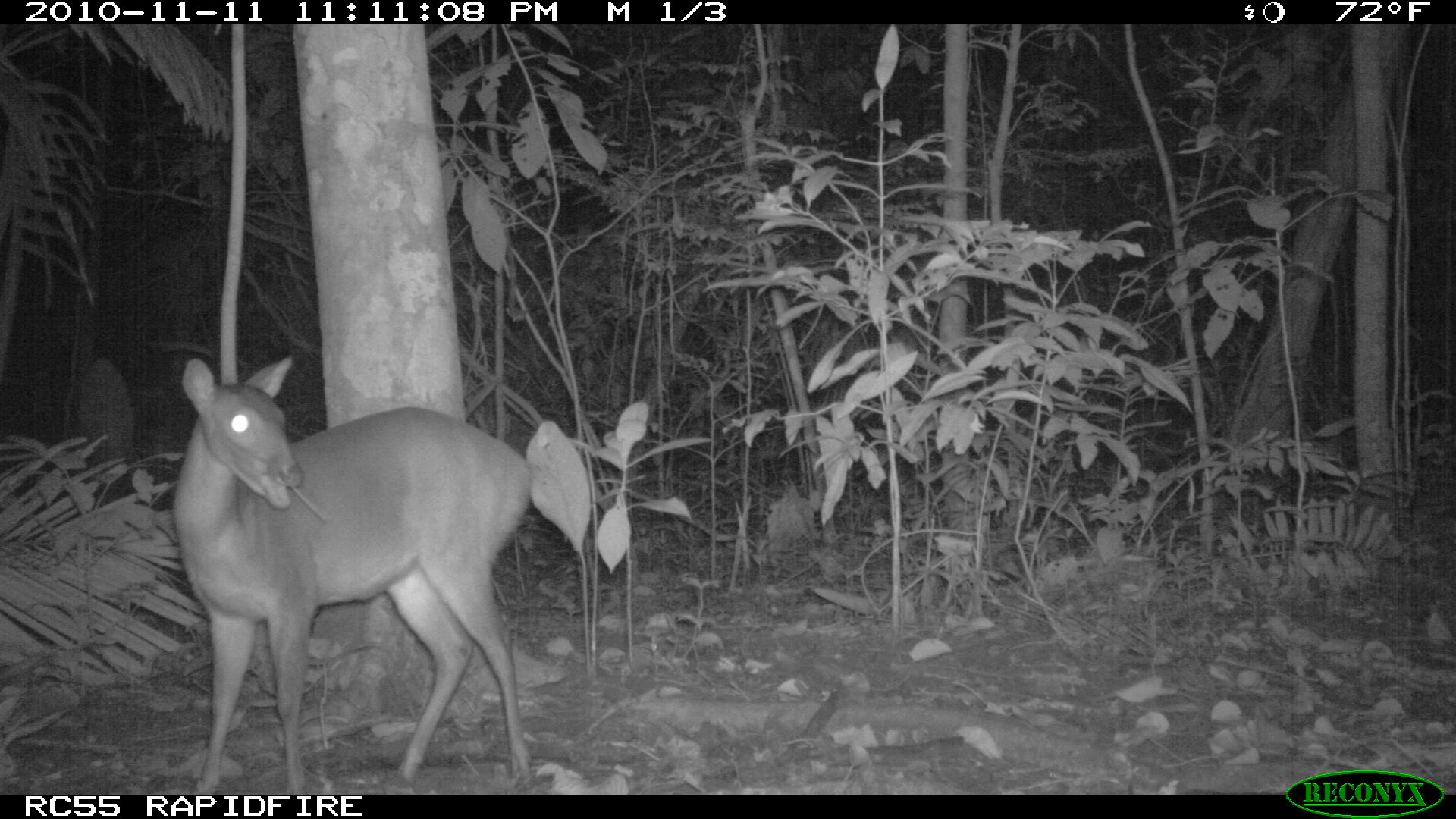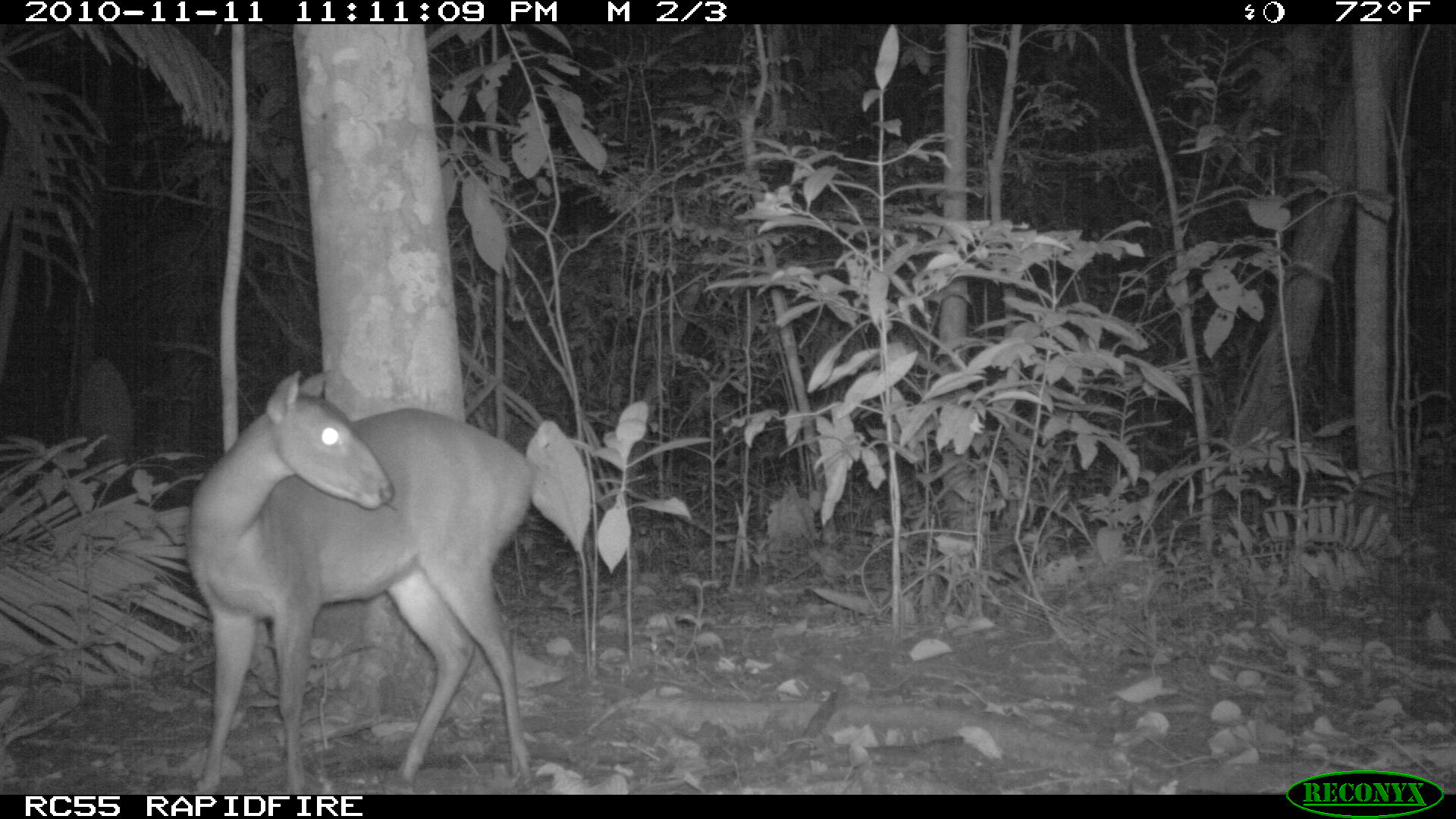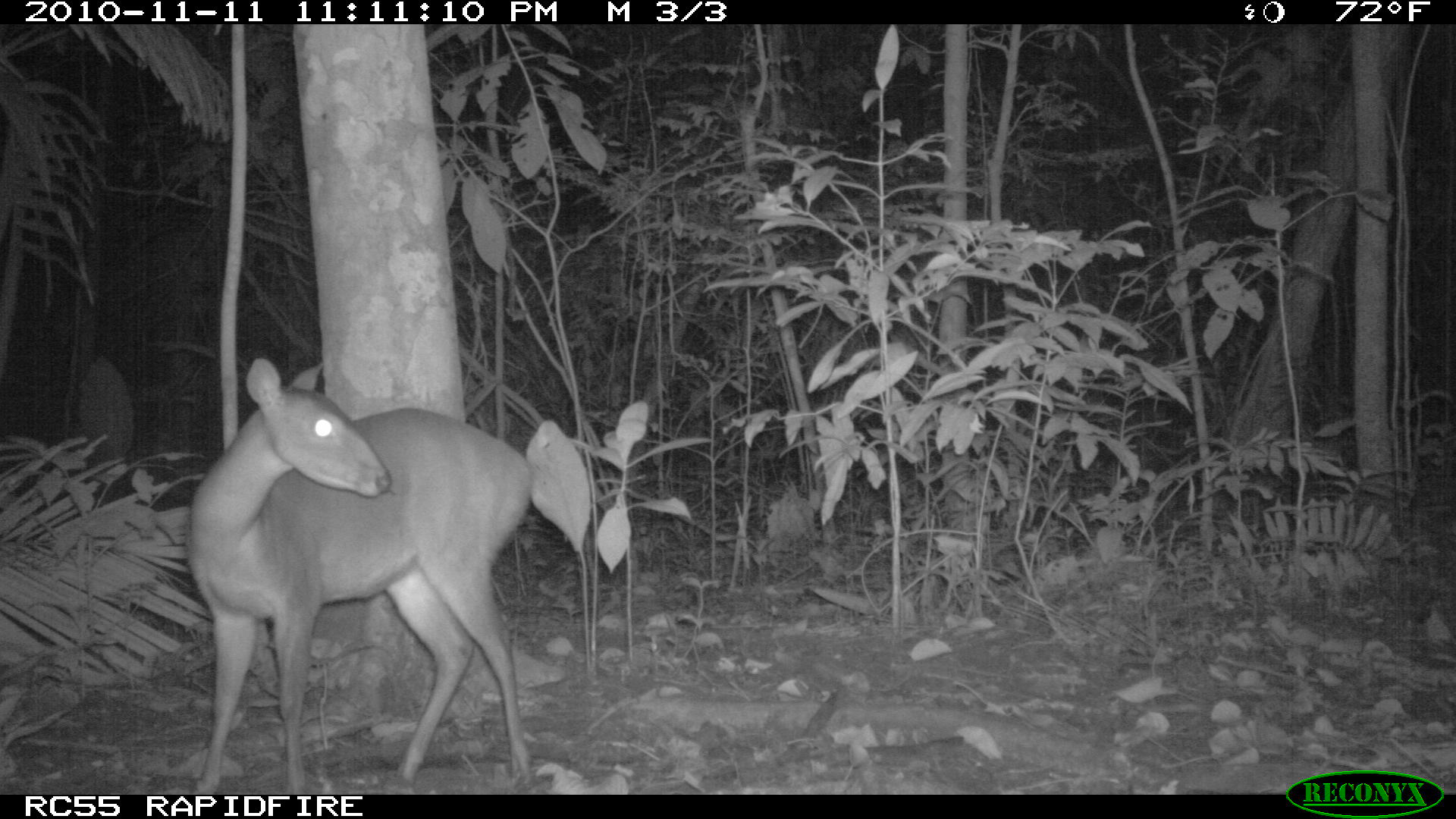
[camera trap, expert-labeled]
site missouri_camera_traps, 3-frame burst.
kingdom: Animalia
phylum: Chordata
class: Mammalia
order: Artiodactyla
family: Cervidae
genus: Odocoileus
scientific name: Odocoileus virginianus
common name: white-tailed deer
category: white tailed deer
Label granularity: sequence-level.